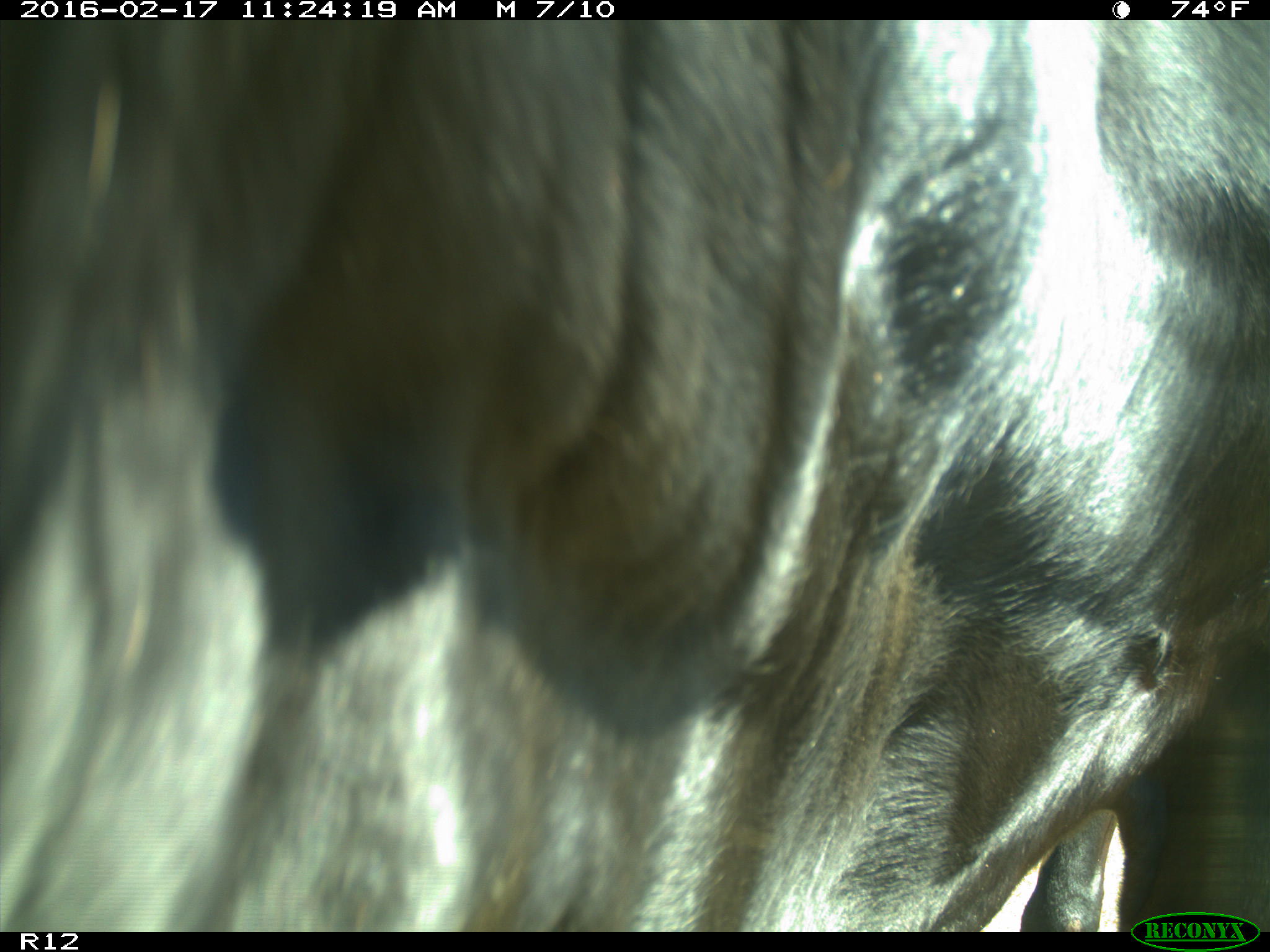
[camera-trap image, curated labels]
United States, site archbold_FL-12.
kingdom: Animalia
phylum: Chordata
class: Mammalia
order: Artiodactyla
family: Bovidae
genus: Bos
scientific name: Bos taurus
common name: domestic cow